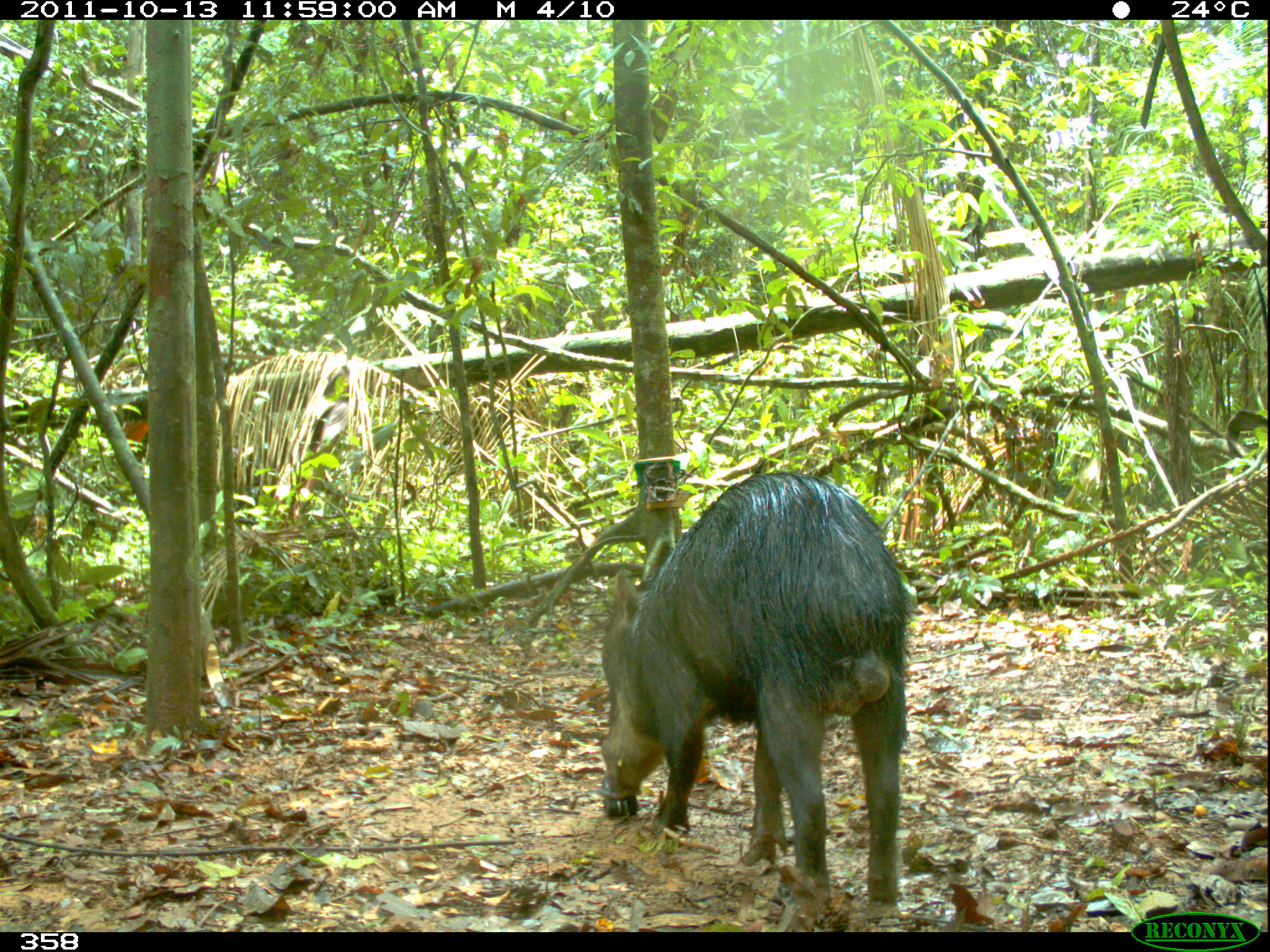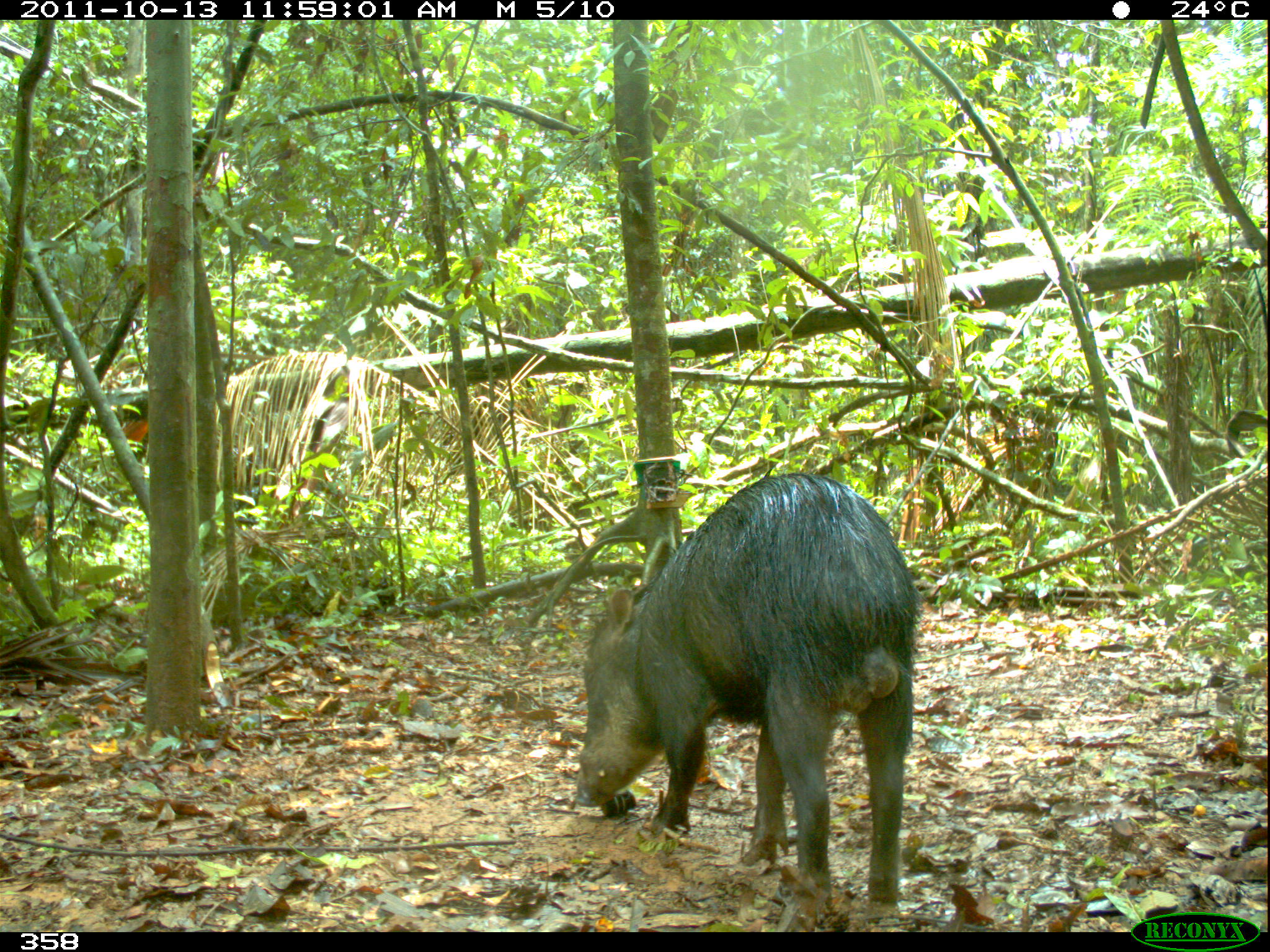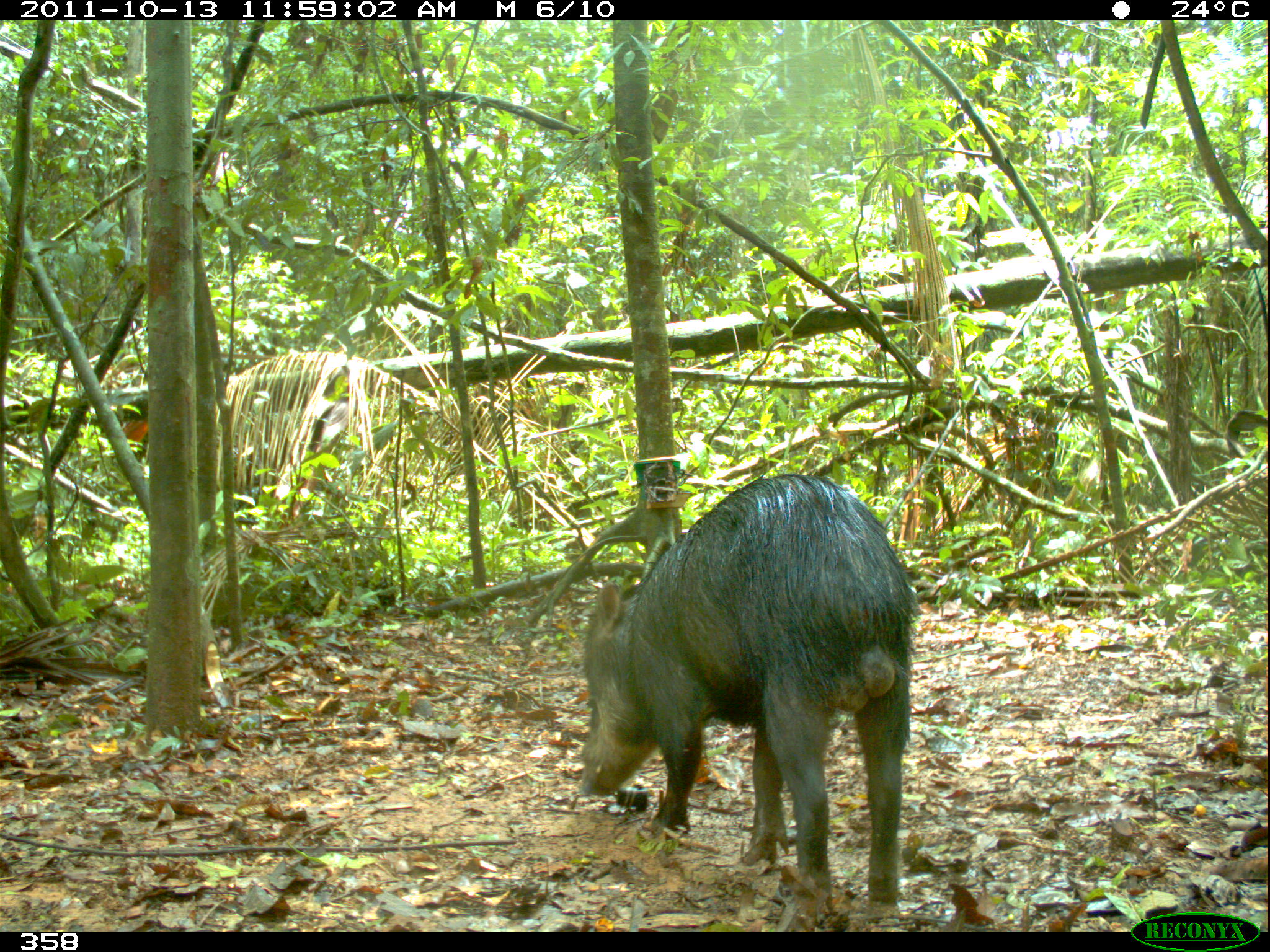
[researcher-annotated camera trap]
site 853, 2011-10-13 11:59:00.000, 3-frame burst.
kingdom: Animalia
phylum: Chordata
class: Mammalia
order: Artiodactyla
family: Tayassuidae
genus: Tayassu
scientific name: Tayassu pecari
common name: white-lipped peccary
Tayassu pecari (white-lipped peccary).